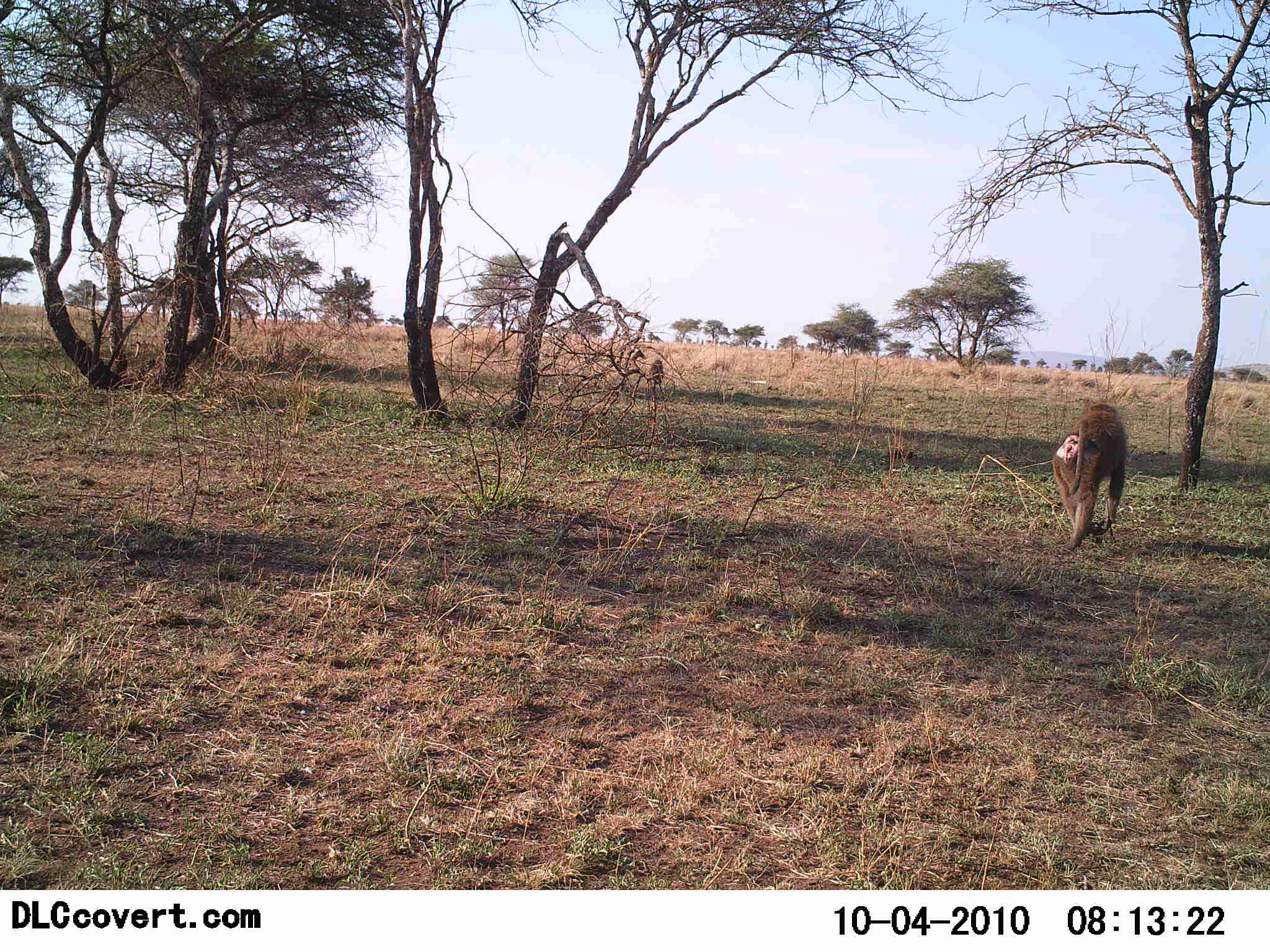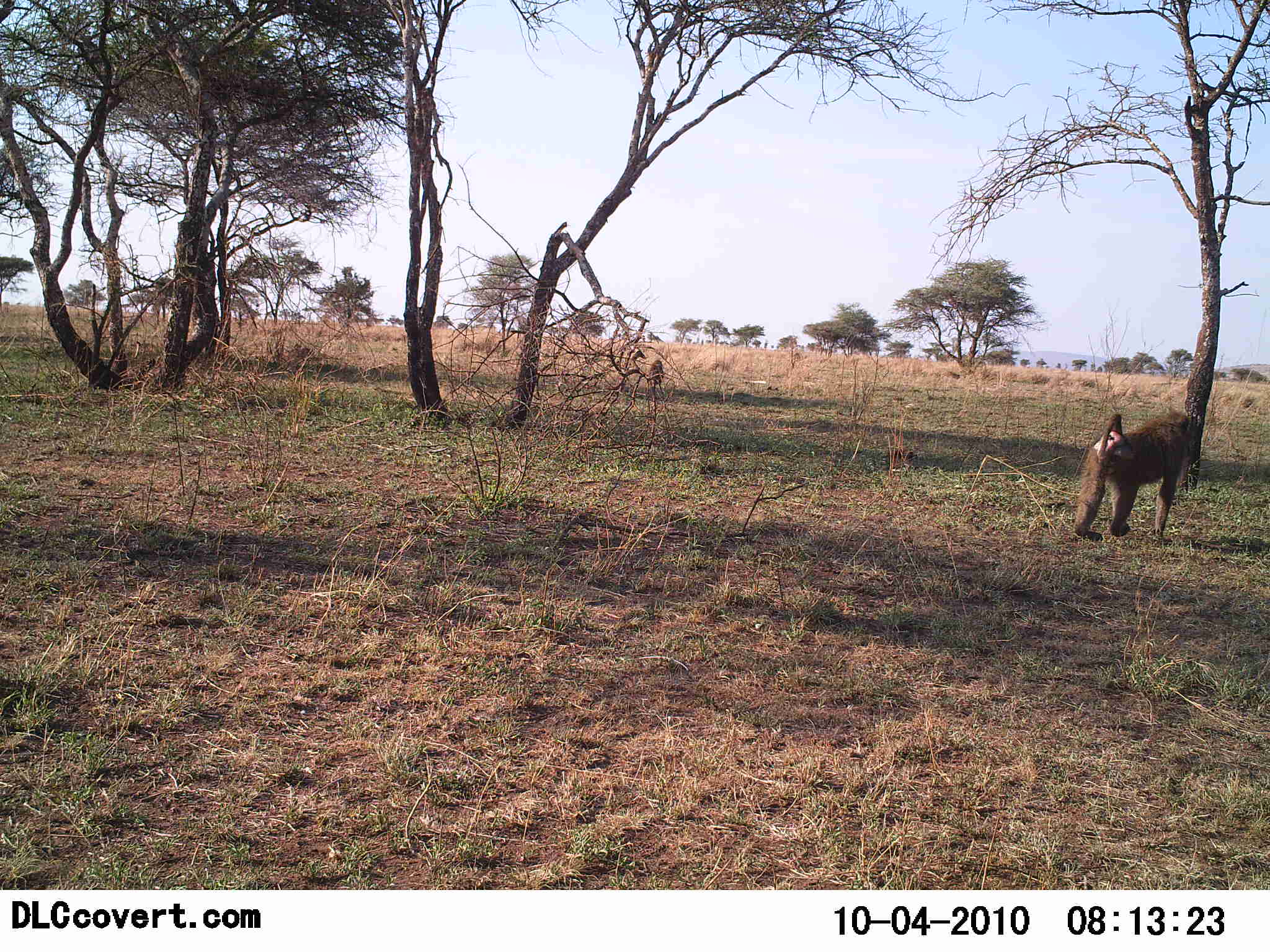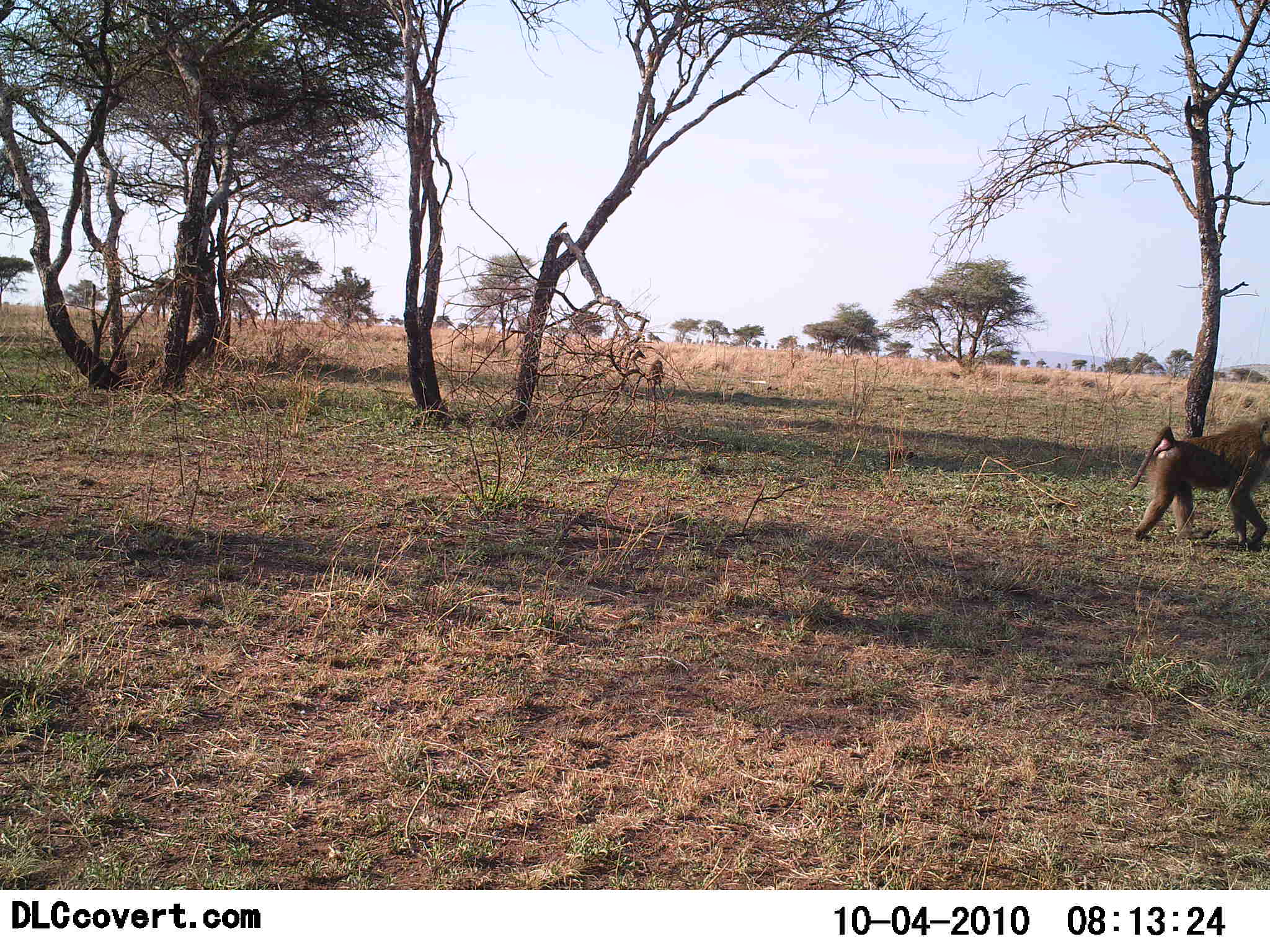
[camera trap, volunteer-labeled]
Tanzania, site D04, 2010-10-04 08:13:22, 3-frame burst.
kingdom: Animalia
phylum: Chordata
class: Mammalia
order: Primates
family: Cercopithecidae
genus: Papio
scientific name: Papio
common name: baboon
Baboon (Papio), count 1. Behavior (volunteer vote fractions): standing 0%, resting 6%, moving 100%, interacting 0%. Young present (vote fraction): 0%. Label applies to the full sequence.